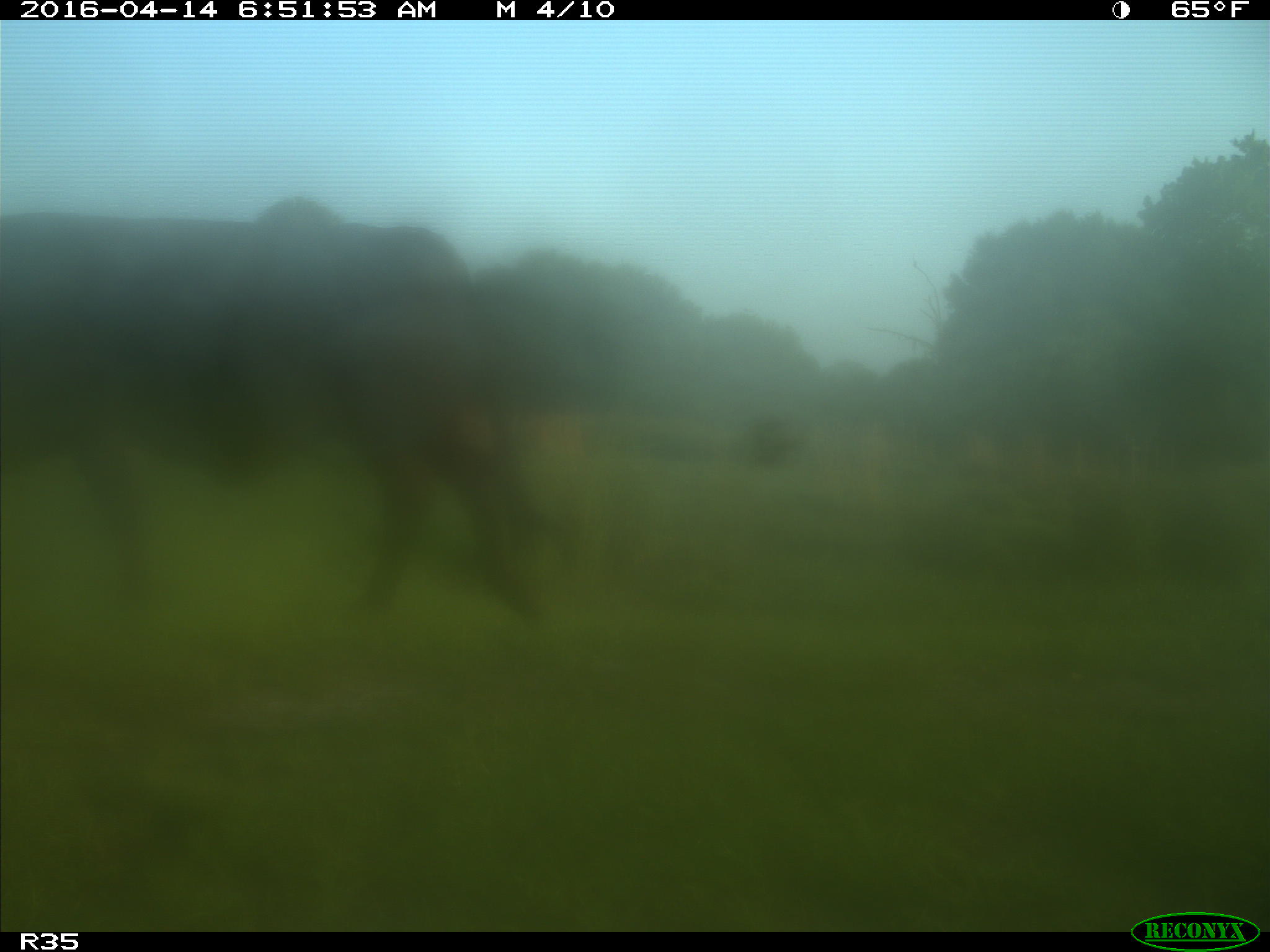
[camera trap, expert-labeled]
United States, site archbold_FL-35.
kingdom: Animalia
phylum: Chordata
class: Mammalia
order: Artiodactyla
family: Bovidae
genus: Bos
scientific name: Bos taurus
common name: domestic cow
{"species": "Bos taurus (domestic cow)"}